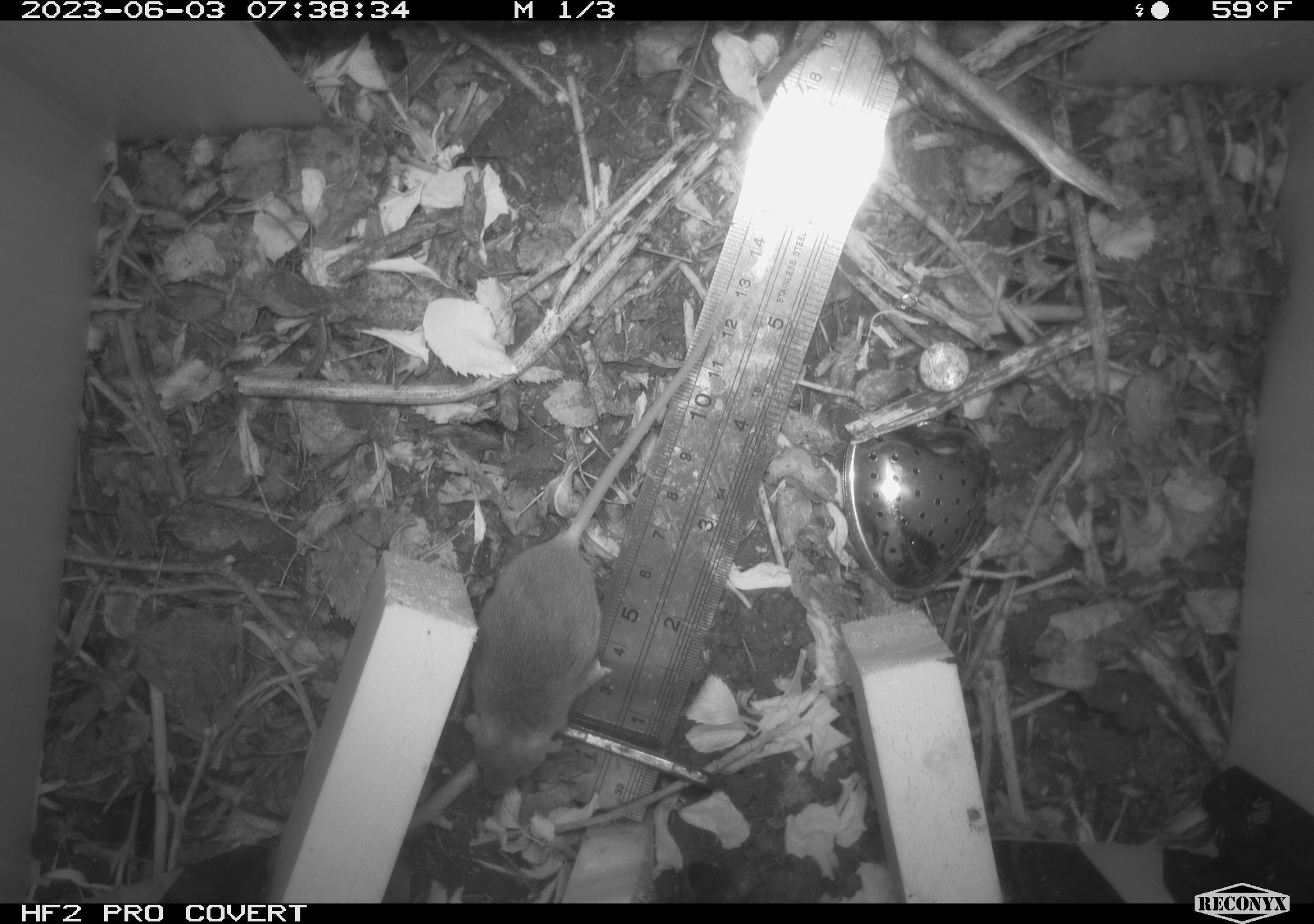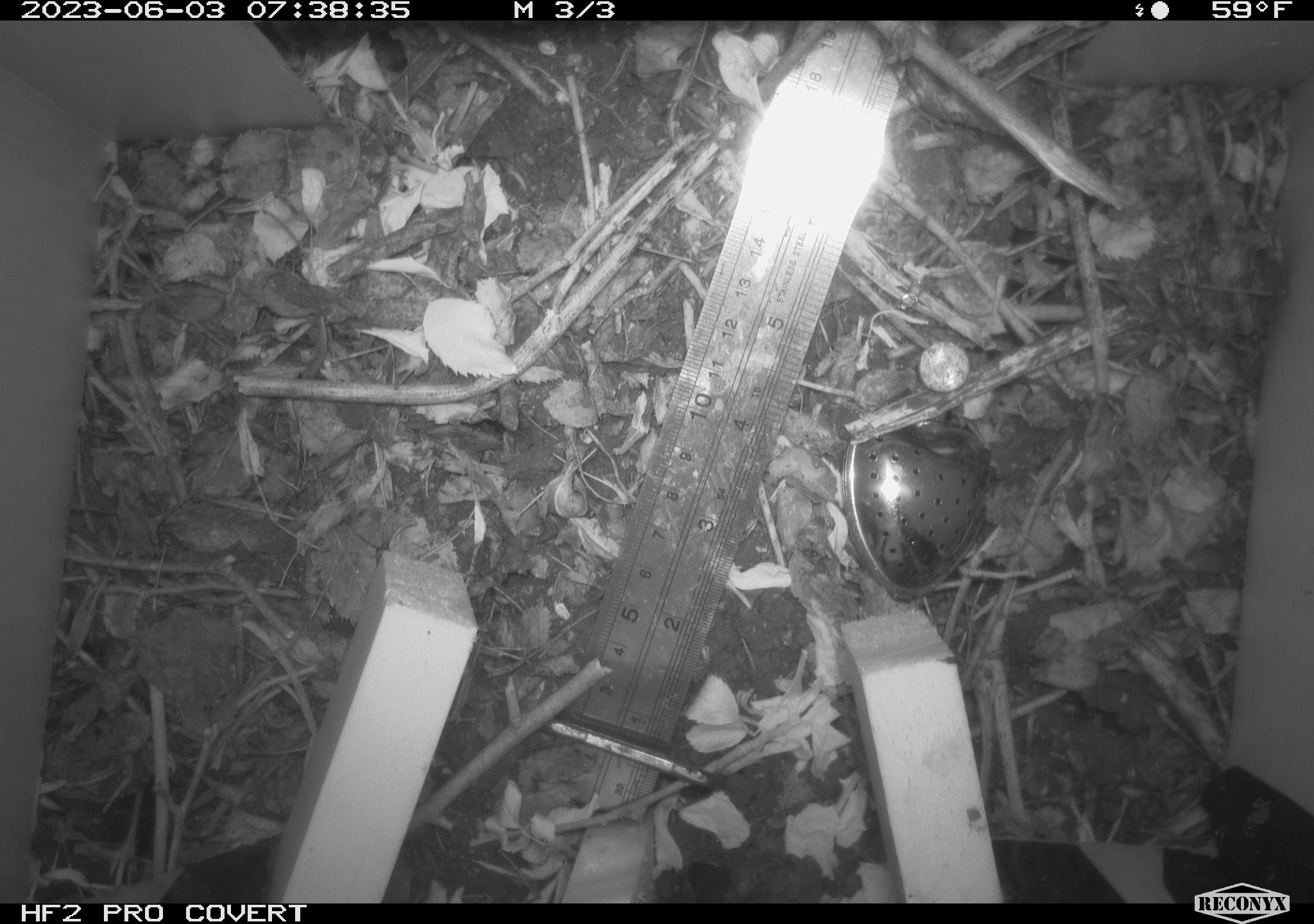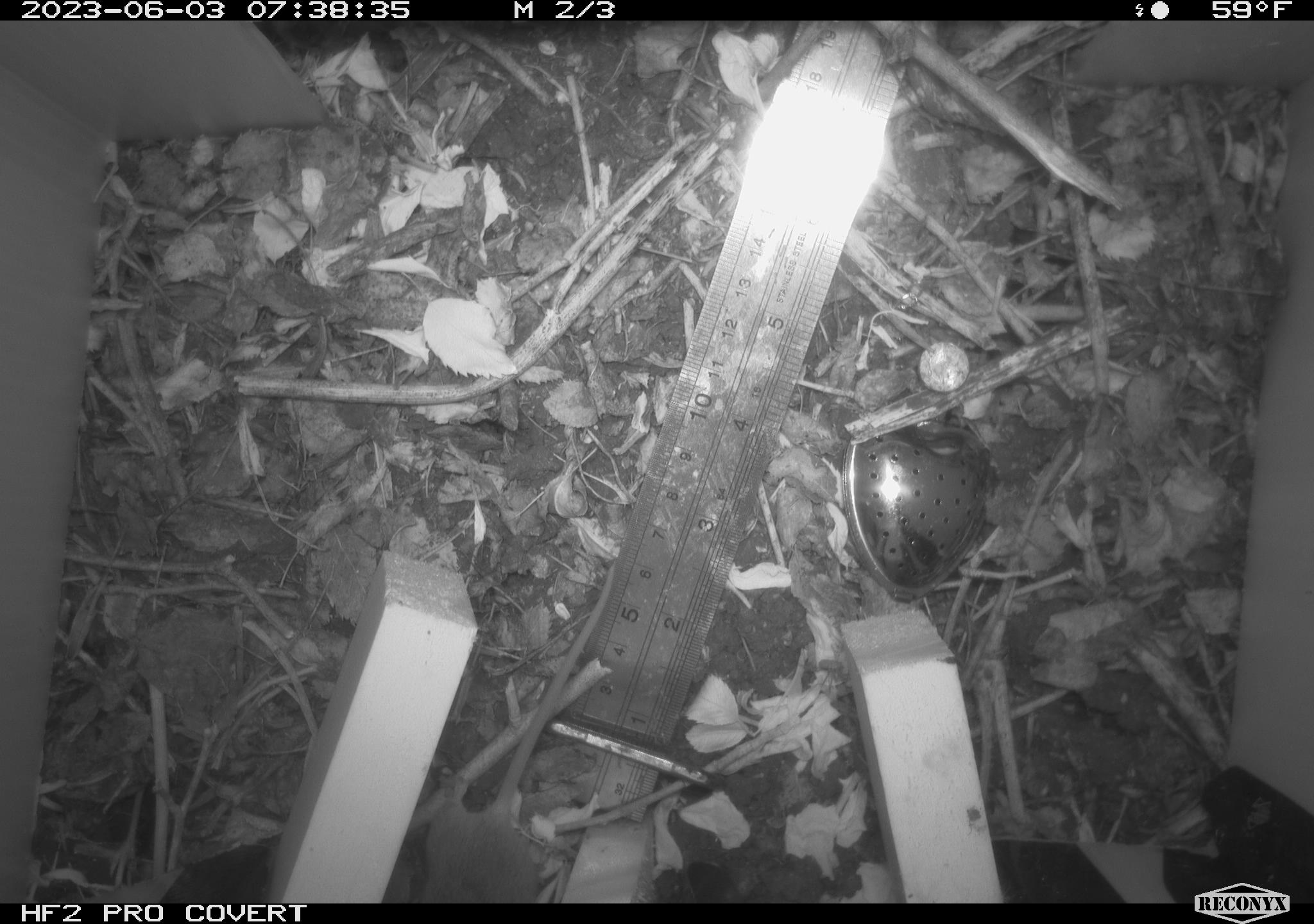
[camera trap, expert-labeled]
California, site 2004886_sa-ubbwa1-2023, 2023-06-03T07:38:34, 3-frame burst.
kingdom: Animalia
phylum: Chordata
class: Mammalia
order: Rodentia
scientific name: Rodentia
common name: rodent